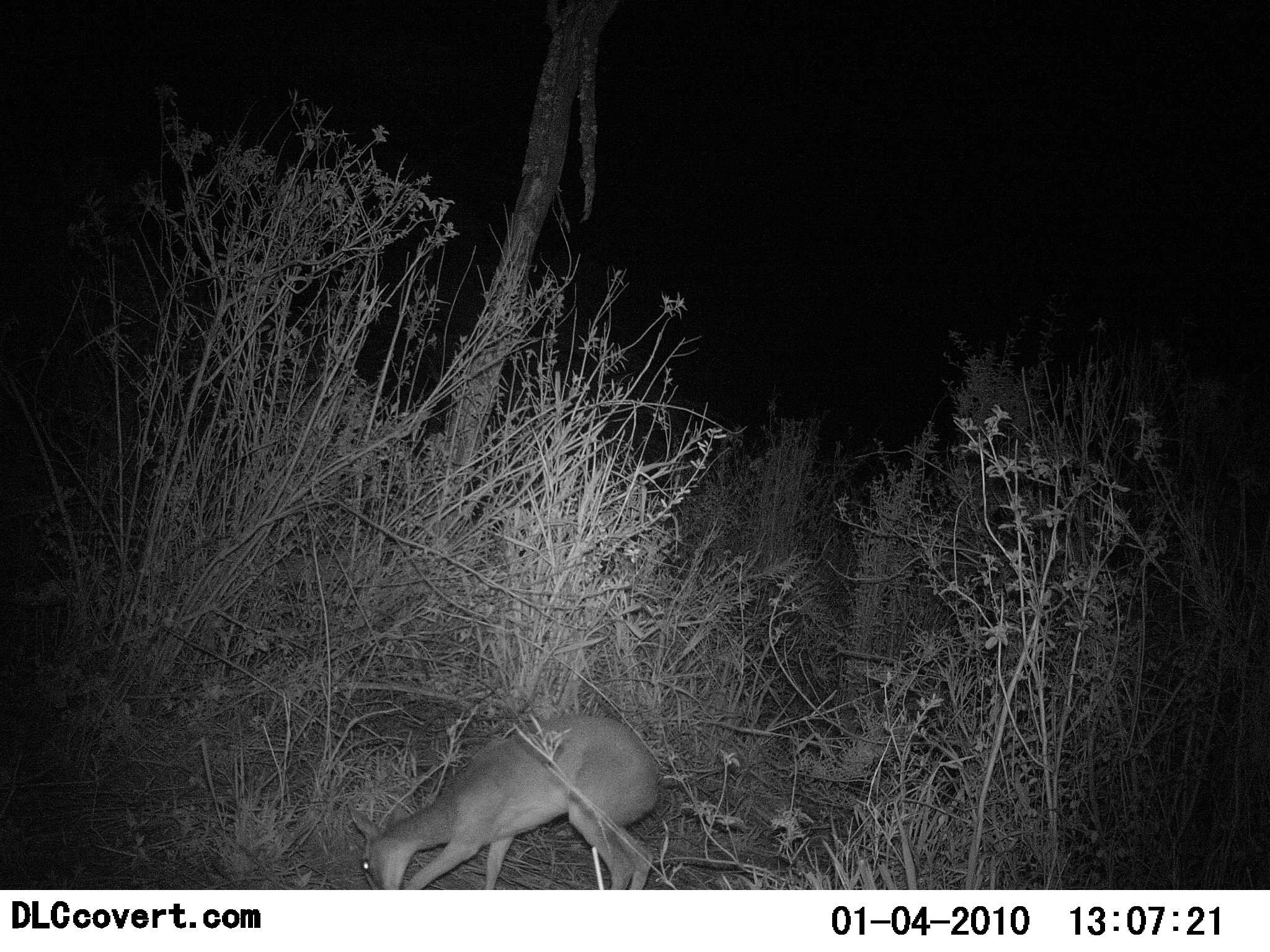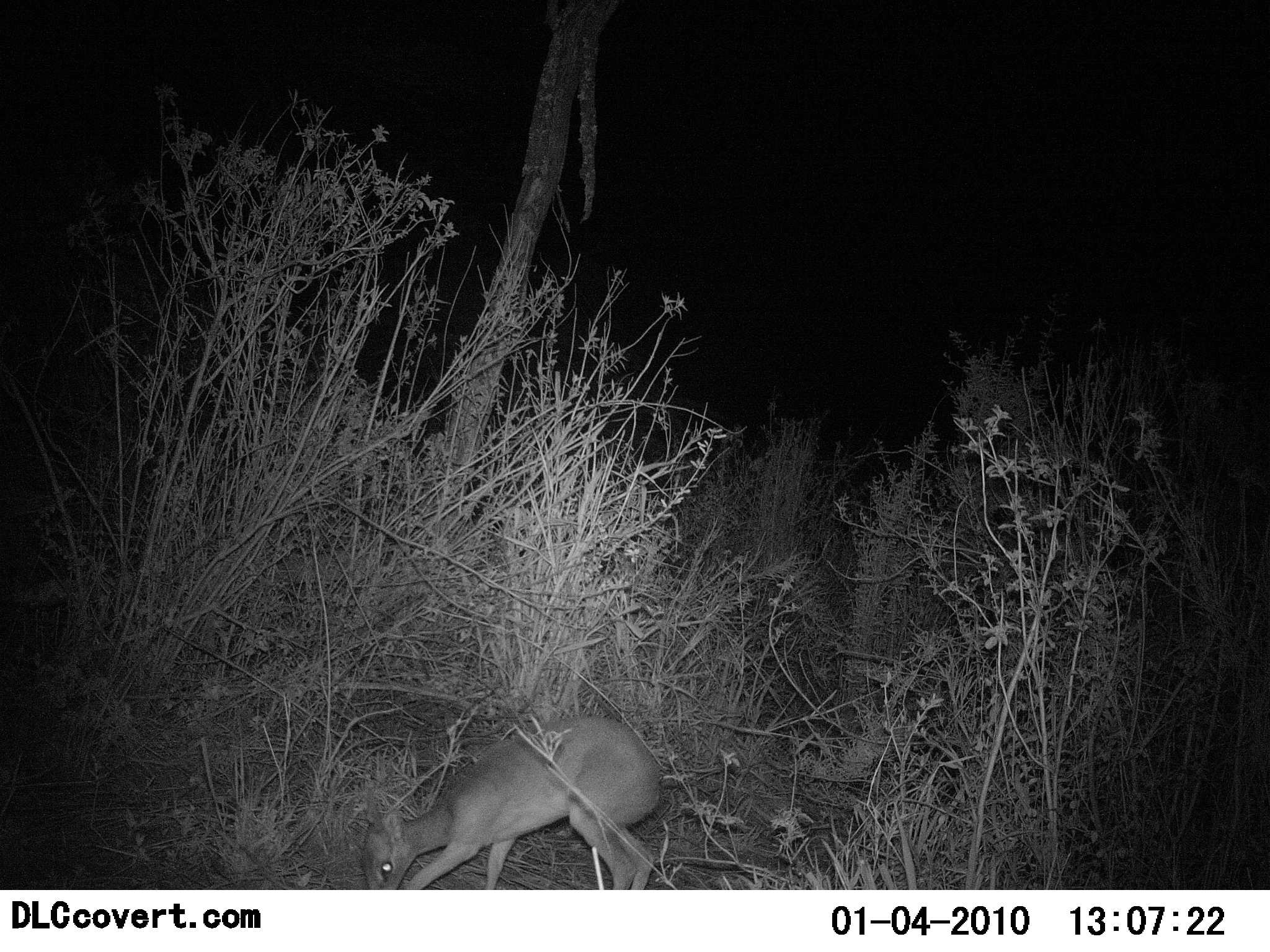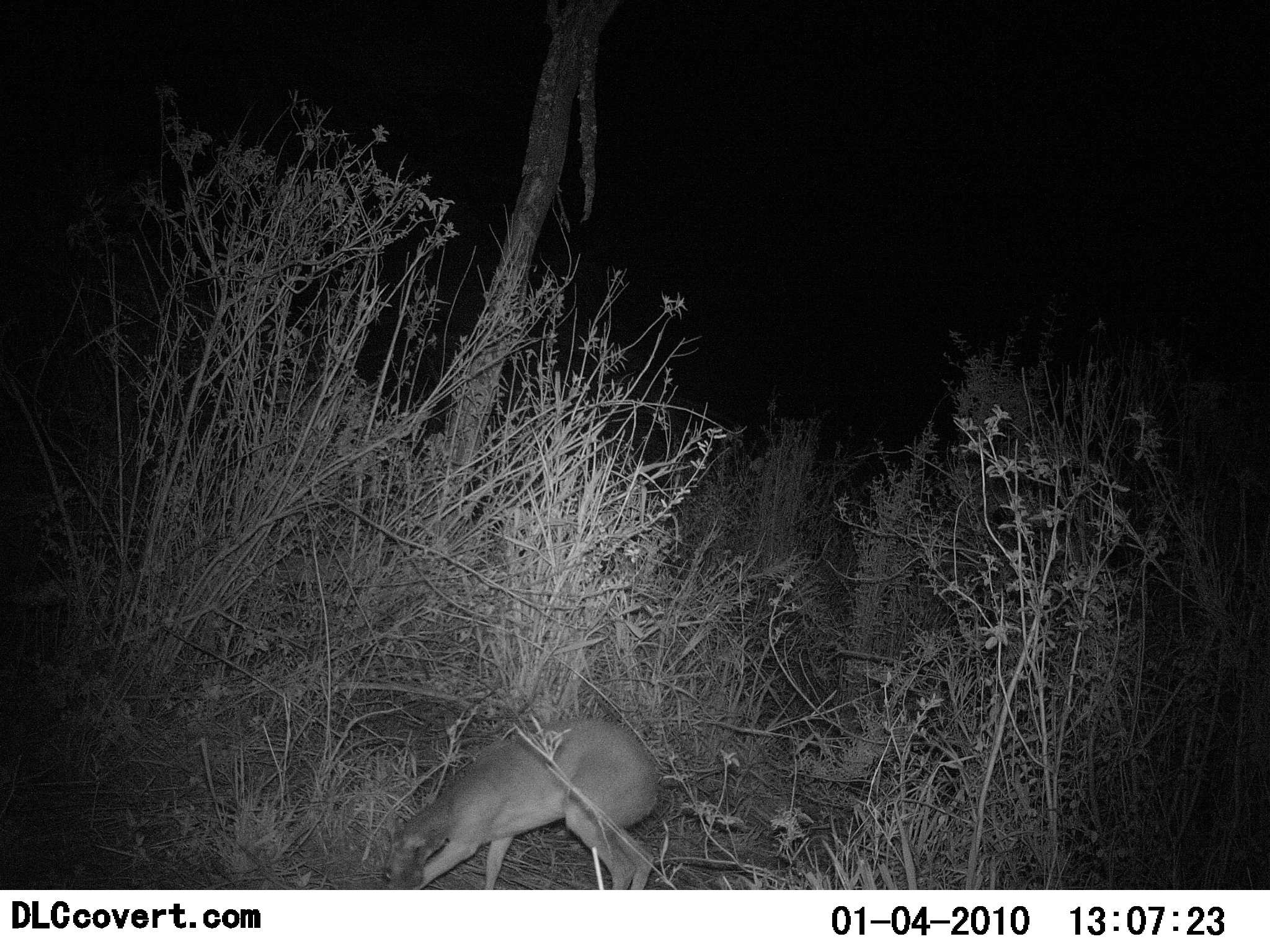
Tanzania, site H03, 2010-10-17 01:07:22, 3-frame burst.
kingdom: Animalia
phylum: Chordata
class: Mammalia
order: Artiodactyla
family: Bovidae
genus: Madoqua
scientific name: Madoqua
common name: dikdik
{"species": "dikdik (Madoqua)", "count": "1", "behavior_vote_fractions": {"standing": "35%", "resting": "6%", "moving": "0%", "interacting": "0%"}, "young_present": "6%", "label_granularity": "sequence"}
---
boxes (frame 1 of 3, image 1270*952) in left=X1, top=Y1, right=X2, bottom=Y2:
animal: left=347, top=714, right=662, bottom=891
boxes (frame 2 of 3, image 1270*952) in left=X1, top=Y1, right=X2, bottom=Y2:
animal: left=364, top=718, right=664, bottom=890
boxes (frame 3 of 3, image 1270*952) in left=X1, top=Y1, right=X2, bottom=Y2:
animal: left=378, top=721, right=662, bottom=890